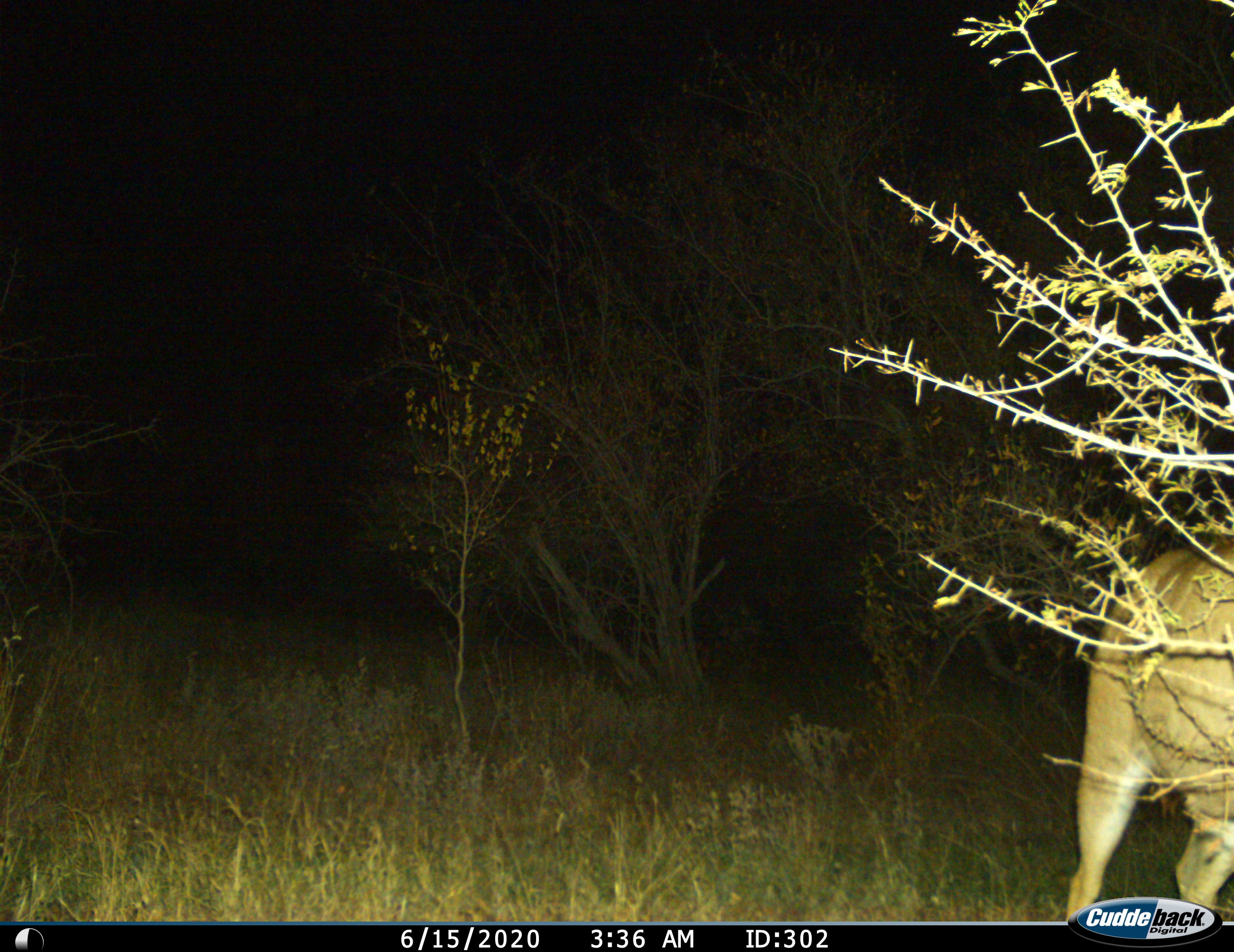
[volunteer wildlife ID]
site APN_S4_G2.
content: unidentified animal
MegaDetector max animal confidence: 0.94